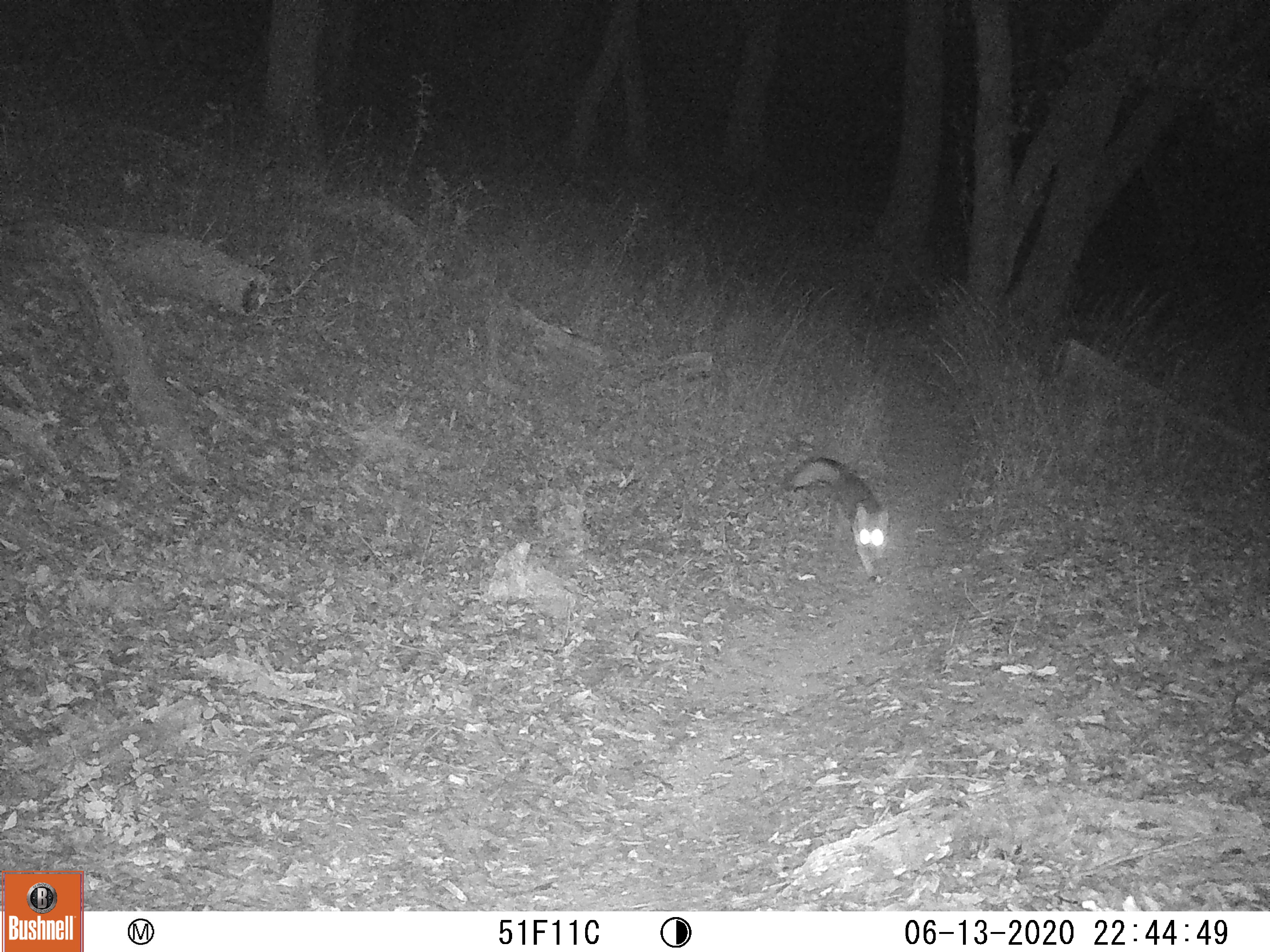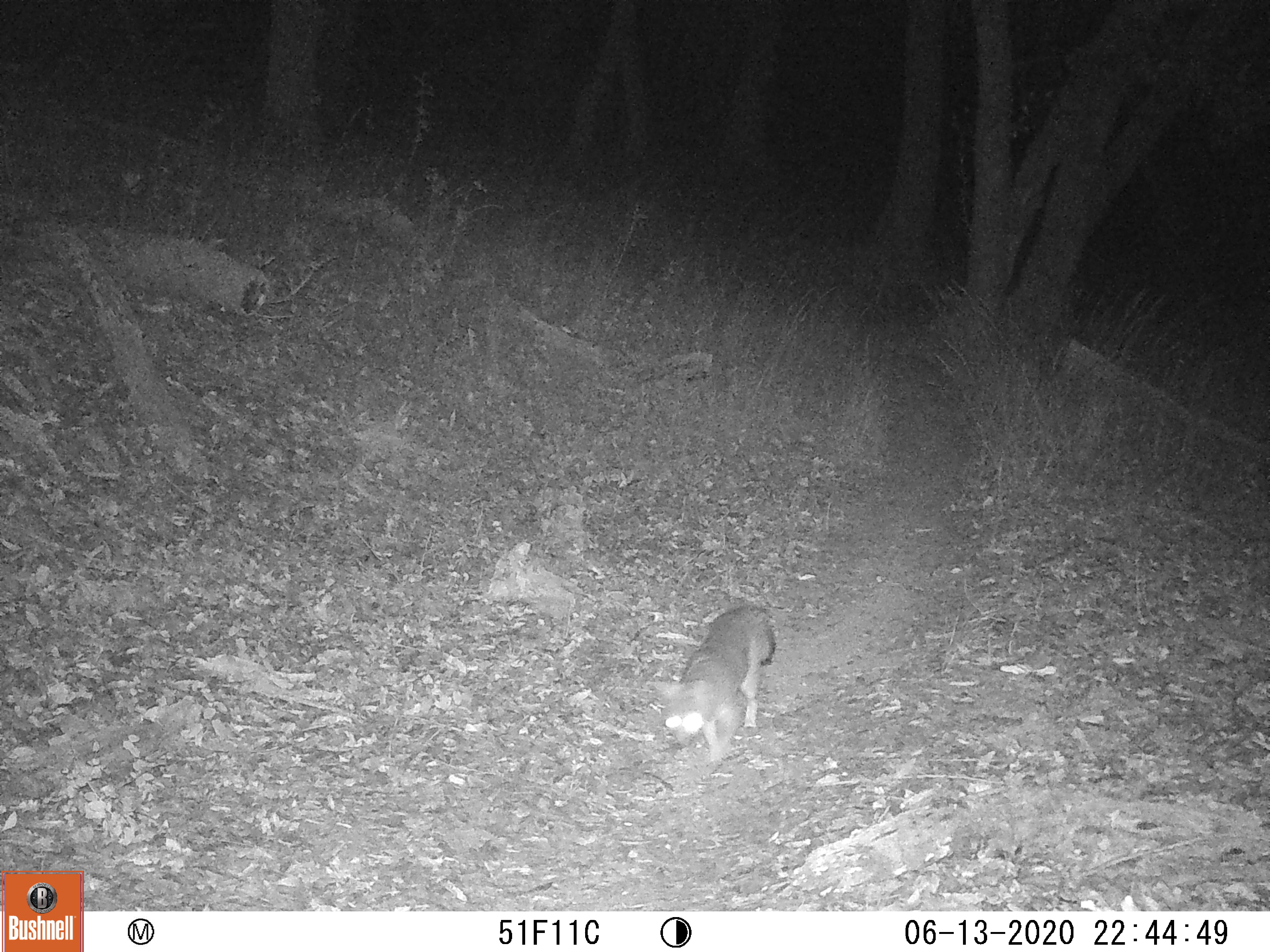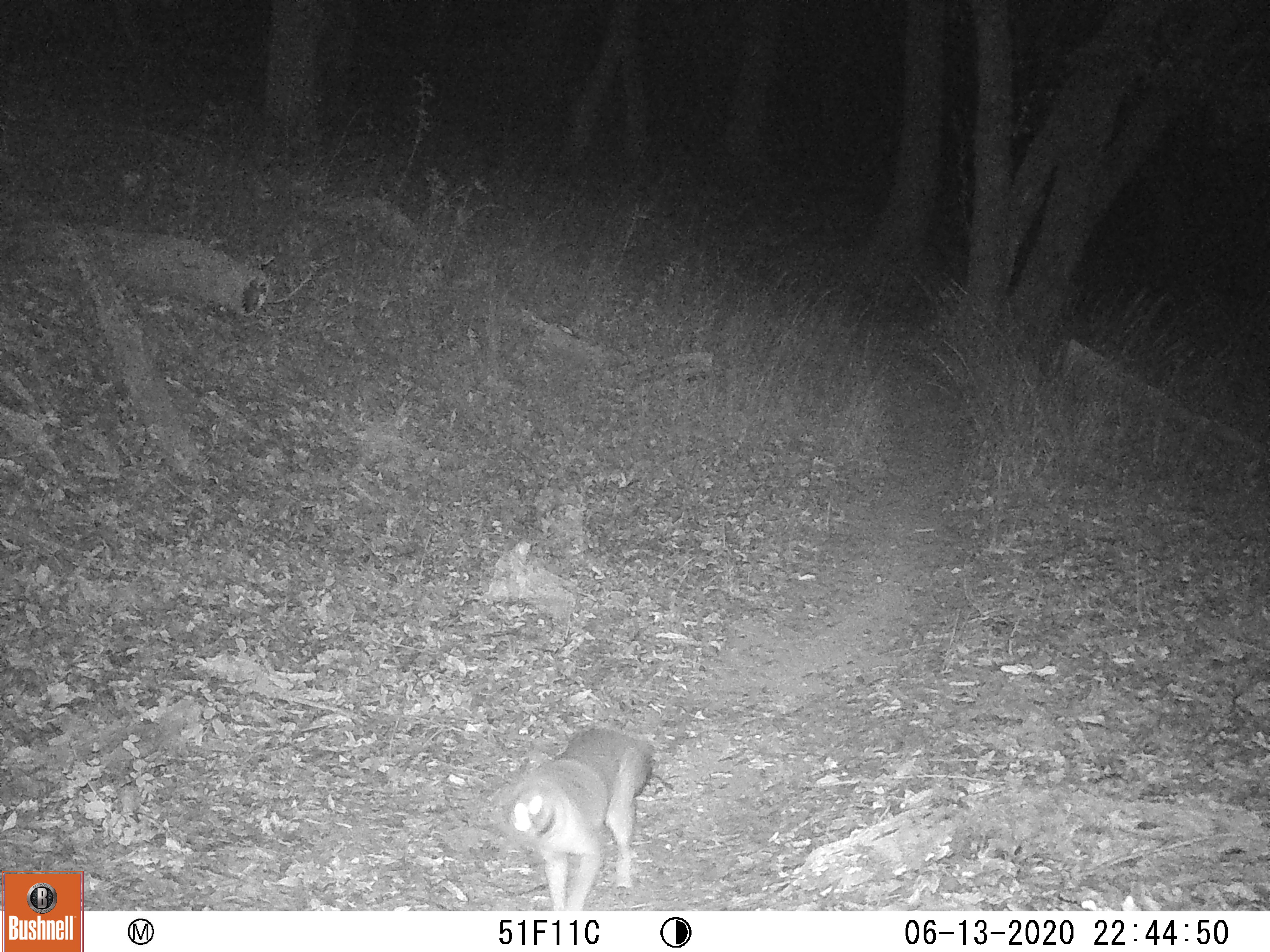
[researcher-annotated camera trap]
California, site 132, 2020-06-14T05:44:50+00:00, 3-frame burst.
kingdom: Animalia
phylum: Chordata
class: Mammalia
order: Carnivora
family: Canidae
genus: Urocyon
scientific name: Urocyon cinereoargenteus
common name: gray fox